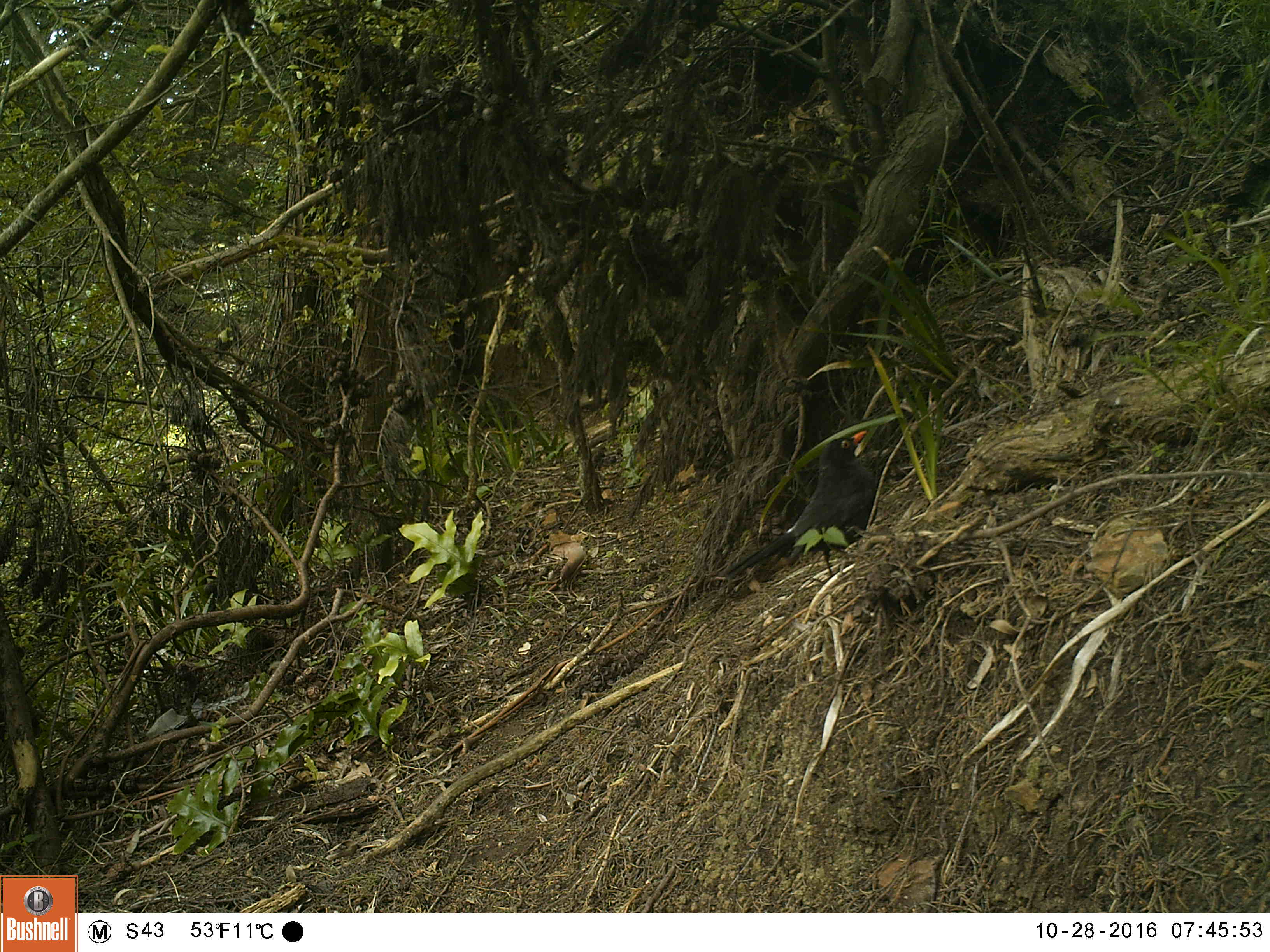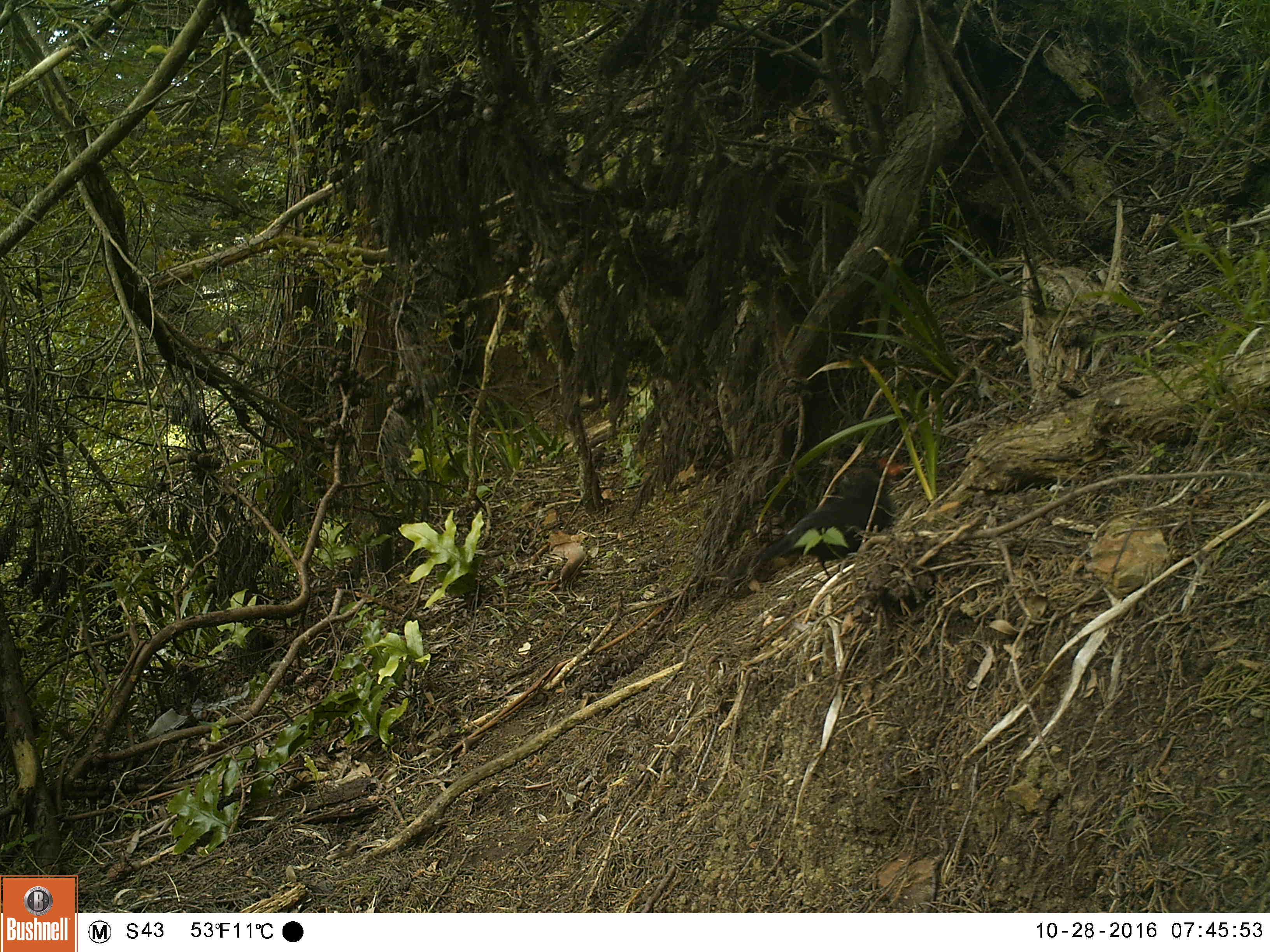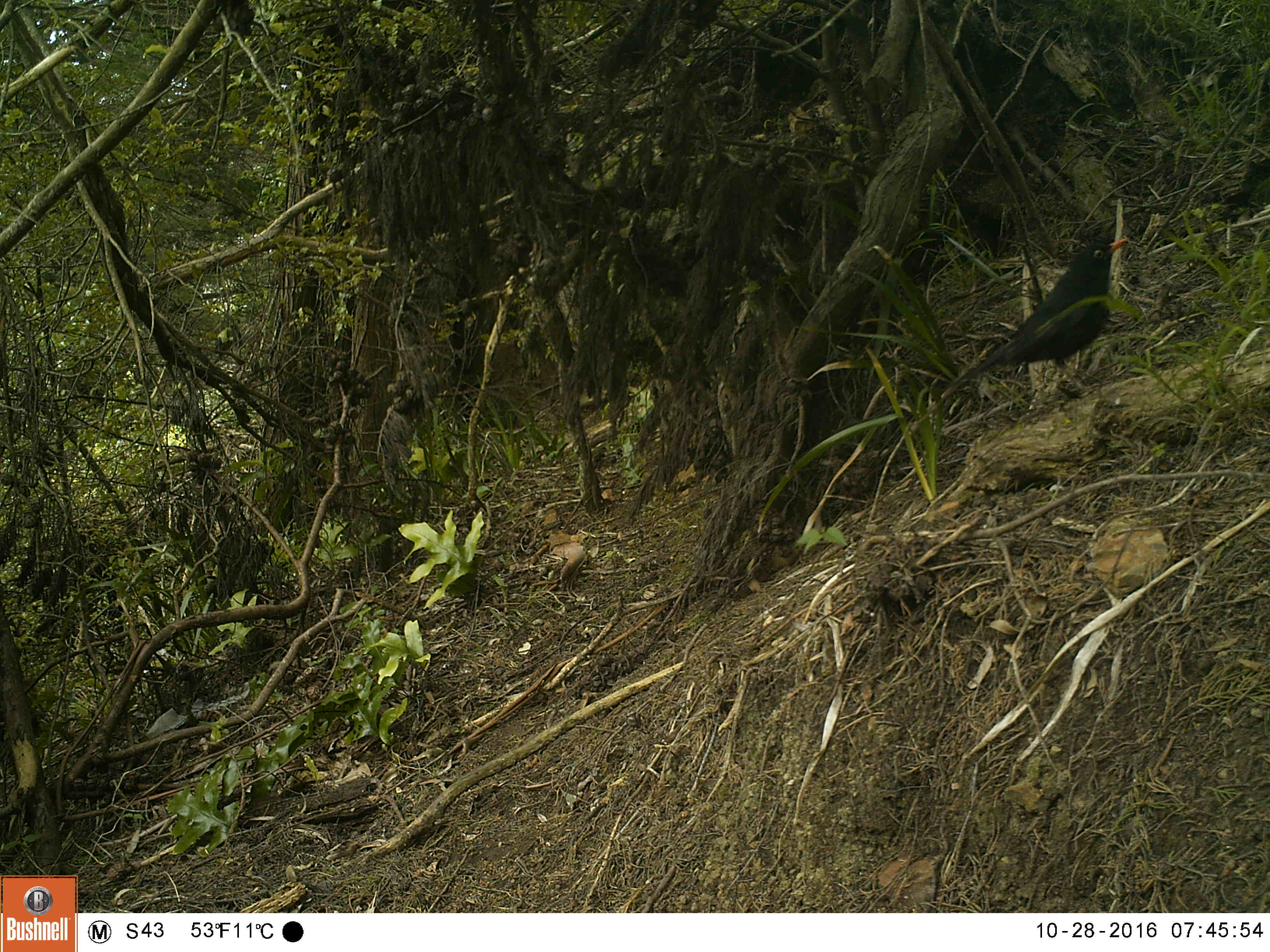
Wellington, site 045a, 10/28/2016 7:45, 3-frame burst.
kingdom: Animalia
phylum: Chordata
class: Aves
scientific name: Aves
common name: bird